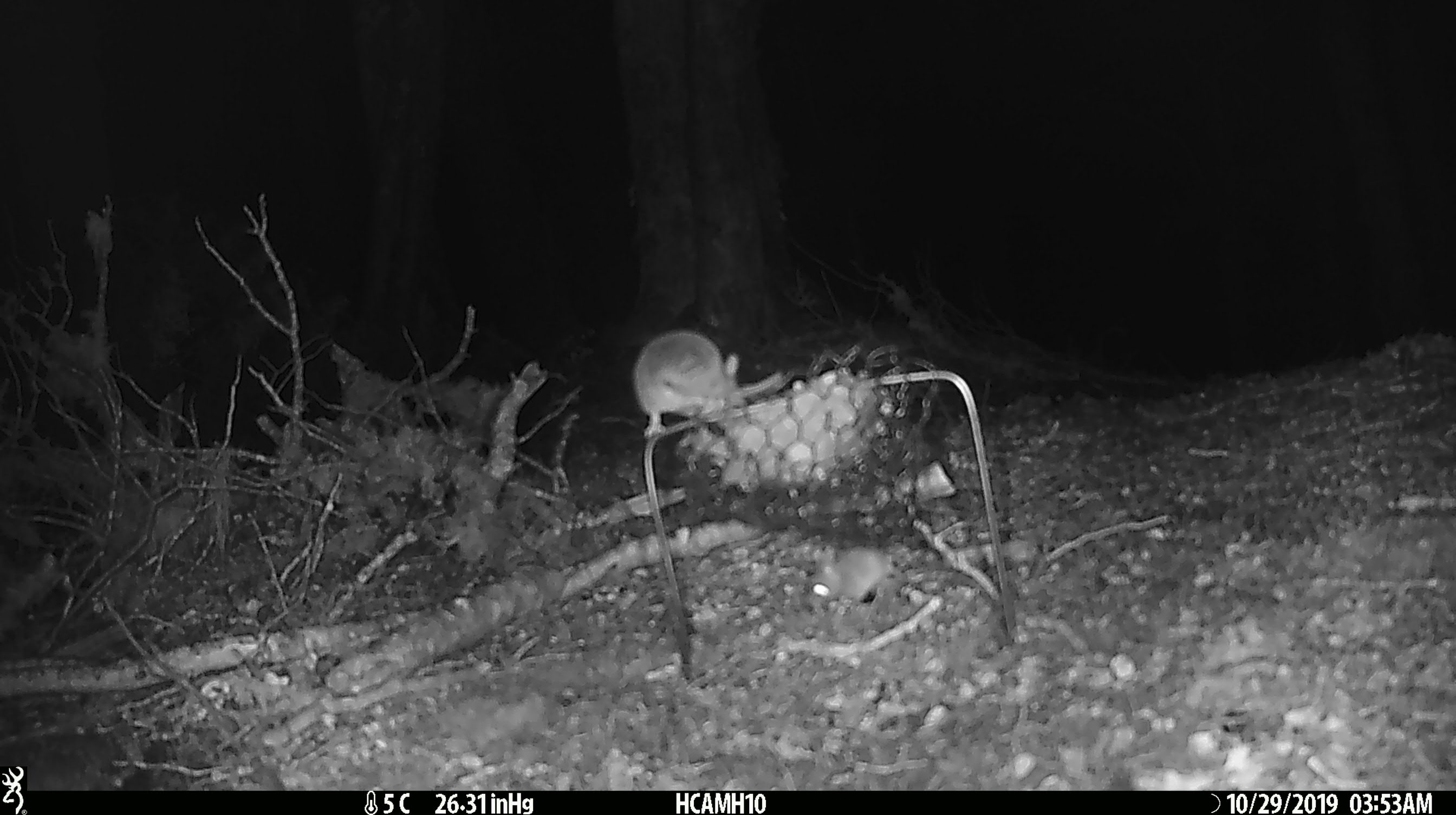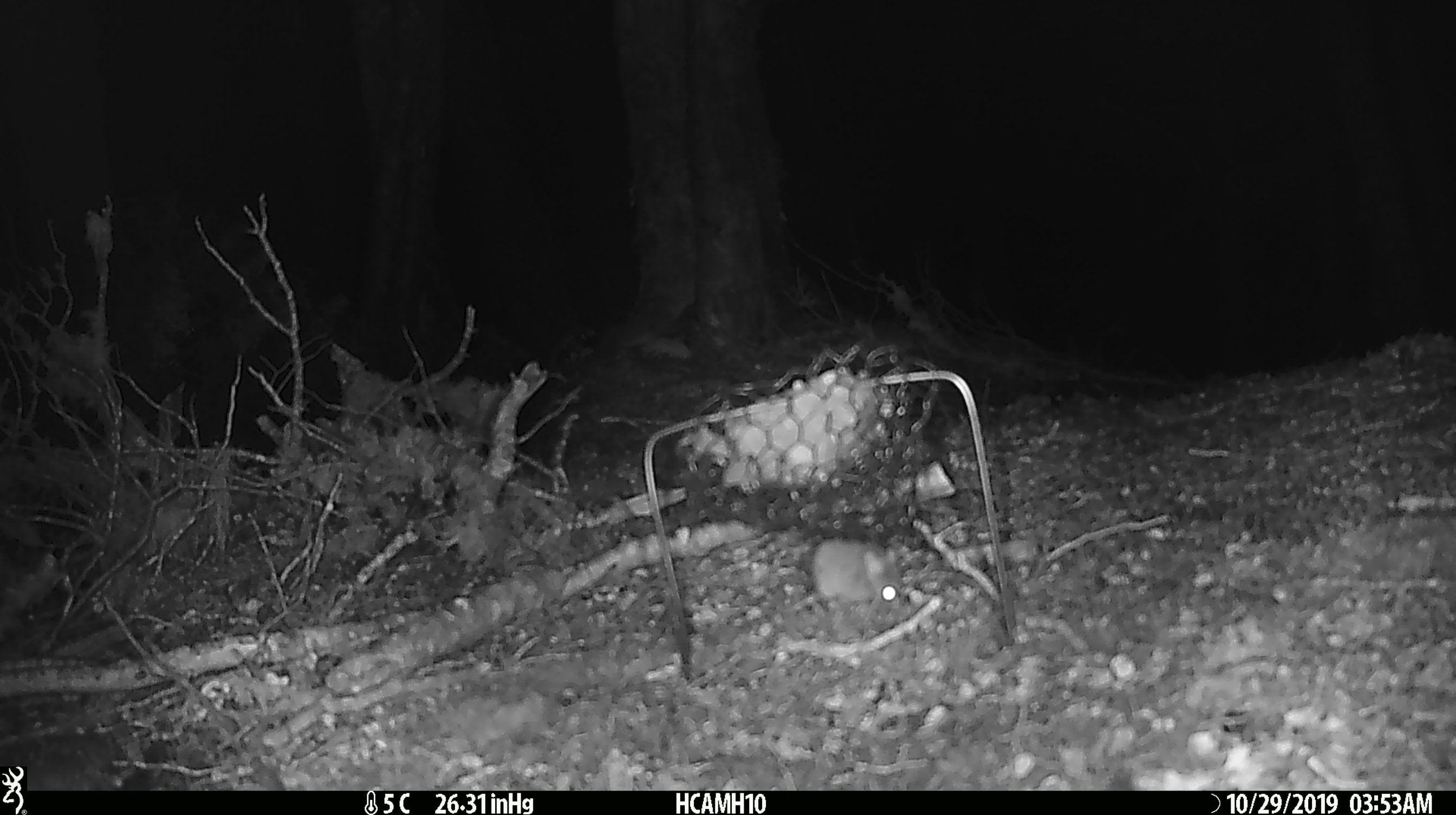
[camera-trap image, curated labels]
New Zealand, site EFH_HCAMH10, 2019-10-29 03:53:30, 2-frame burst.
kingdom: Animalia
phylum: Chordata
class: Mammalia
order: Rodentia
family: Muridae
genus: Mus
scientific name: Mus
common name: mouse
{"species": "mouse (Mus)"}